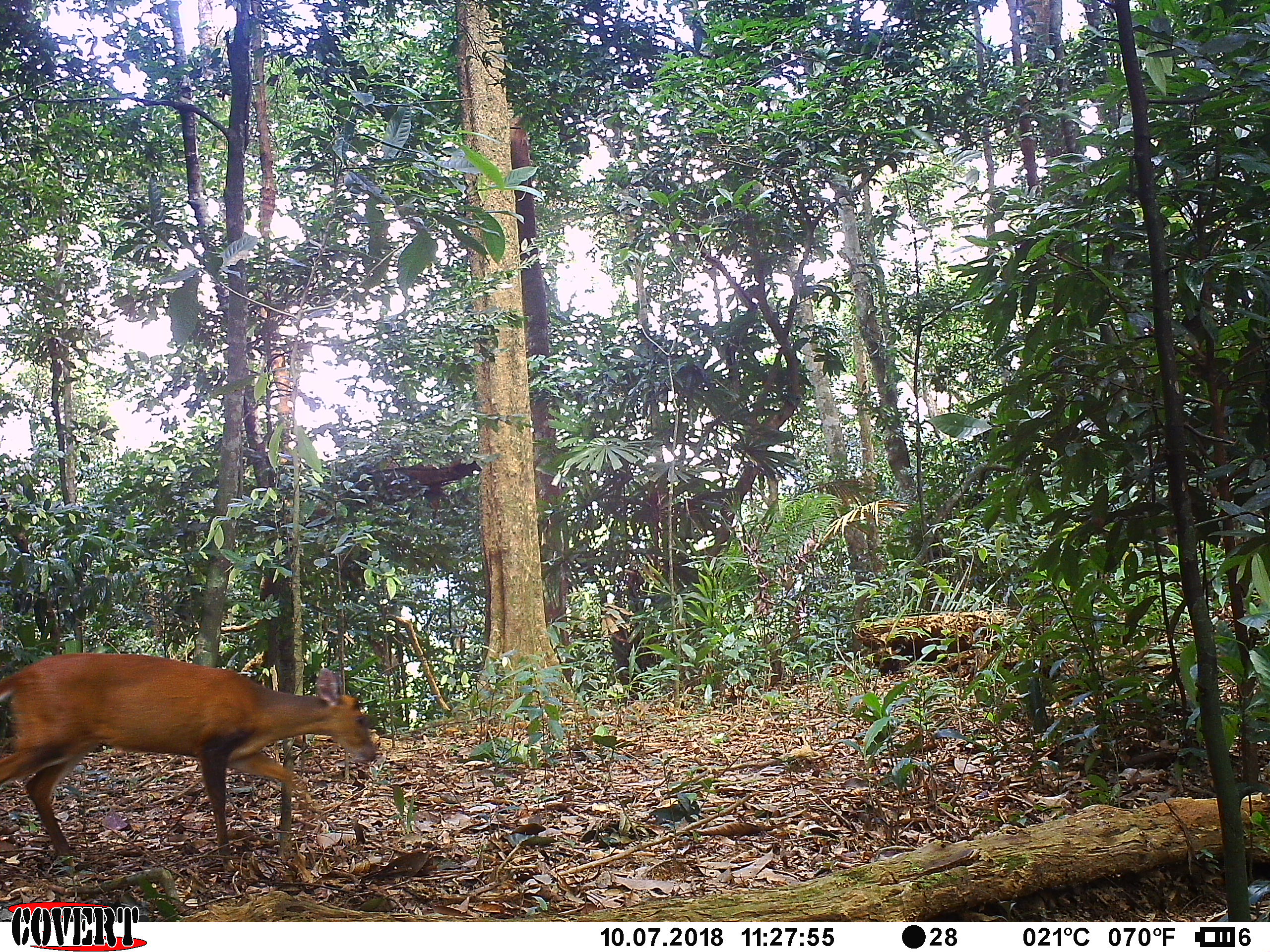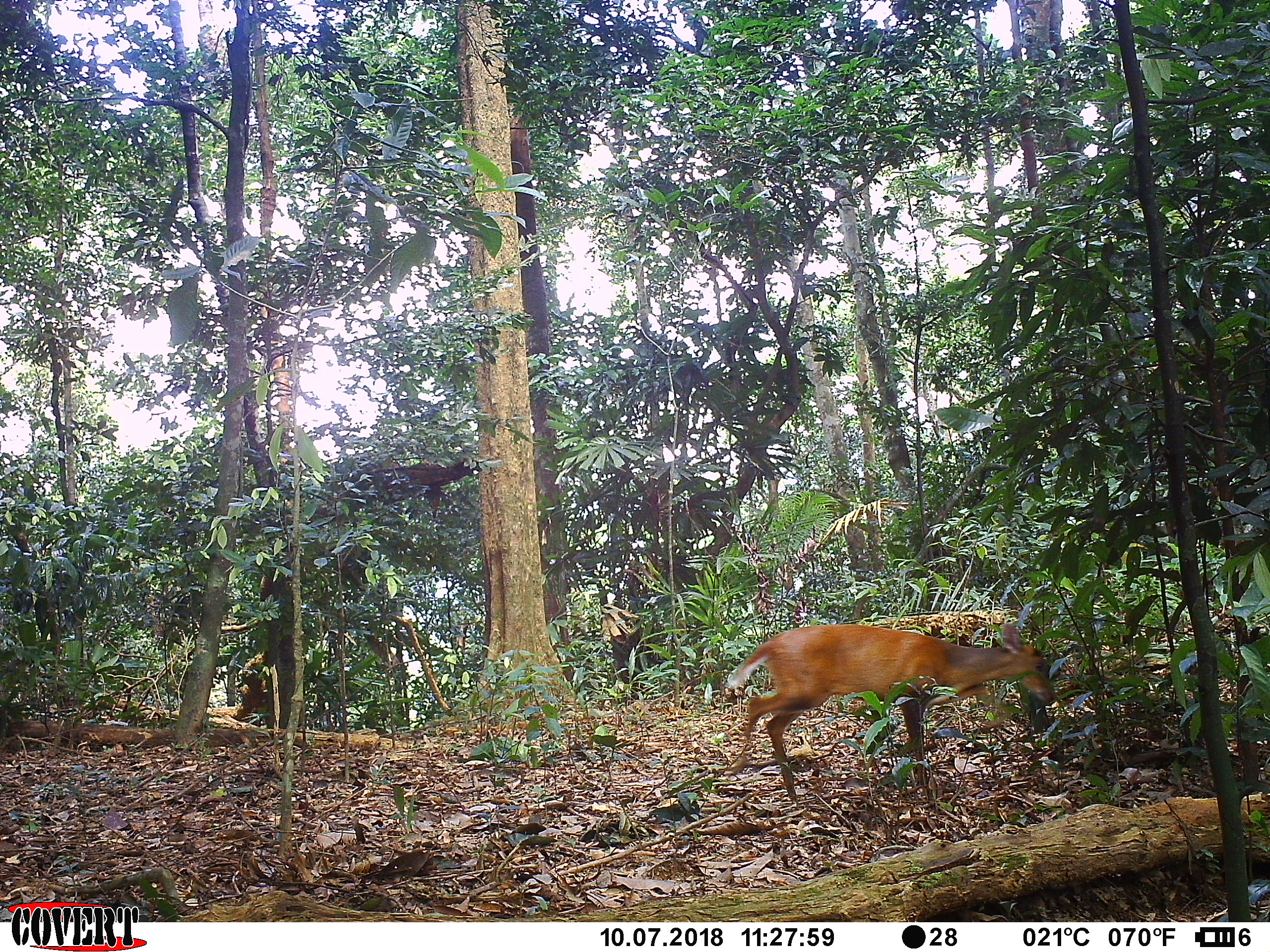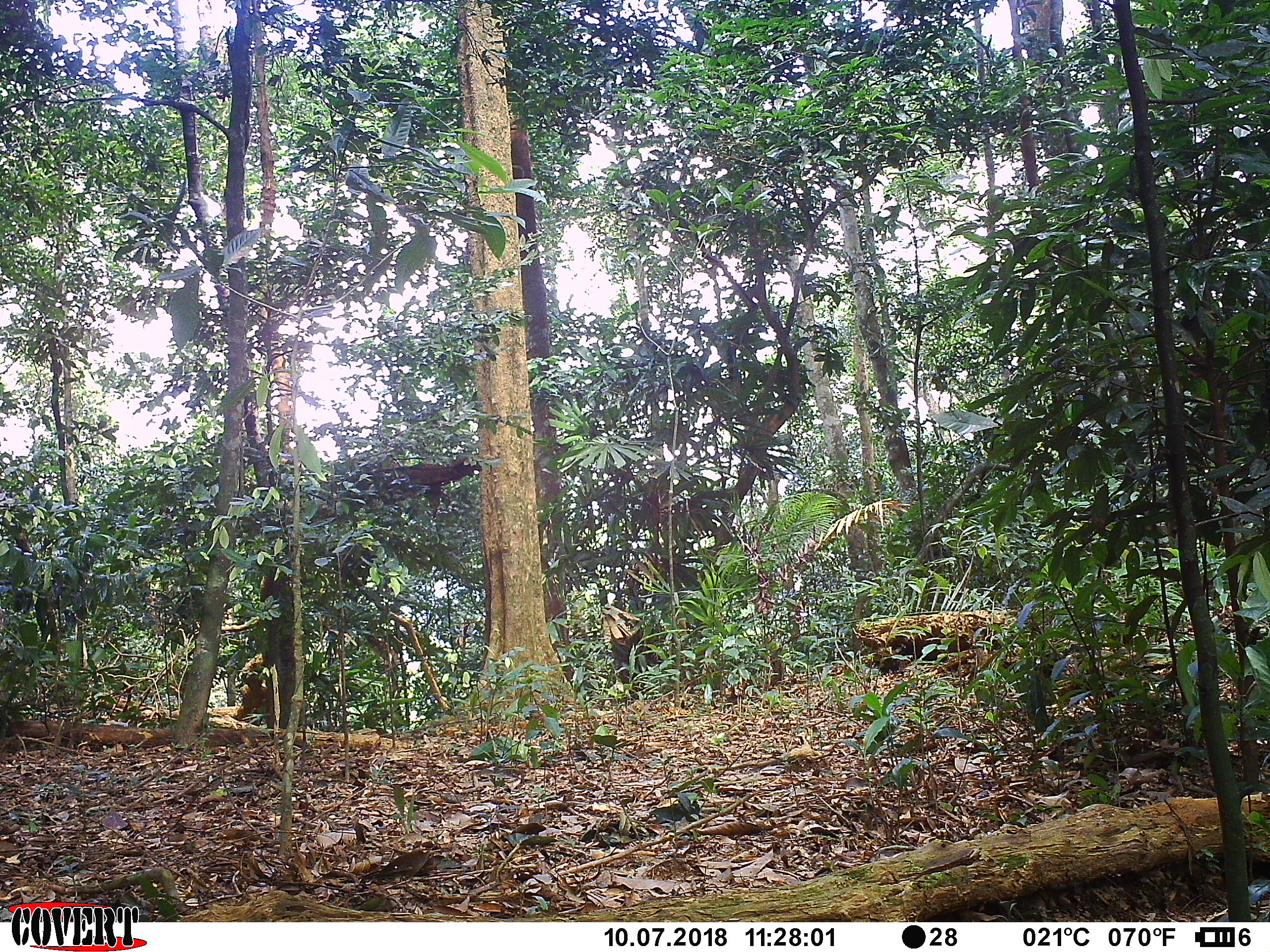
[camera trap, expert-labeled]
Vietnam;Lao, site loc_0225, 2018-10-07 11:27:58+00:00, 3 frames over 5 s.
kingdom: Animalia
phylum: Chordata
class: Mammalia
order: Artiodactyla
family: Cervidae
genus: Muntiacus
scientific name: Muntiacus rooseveltorum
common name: roosevelt's muntjac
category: roosevelts muntjac group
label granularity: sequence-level